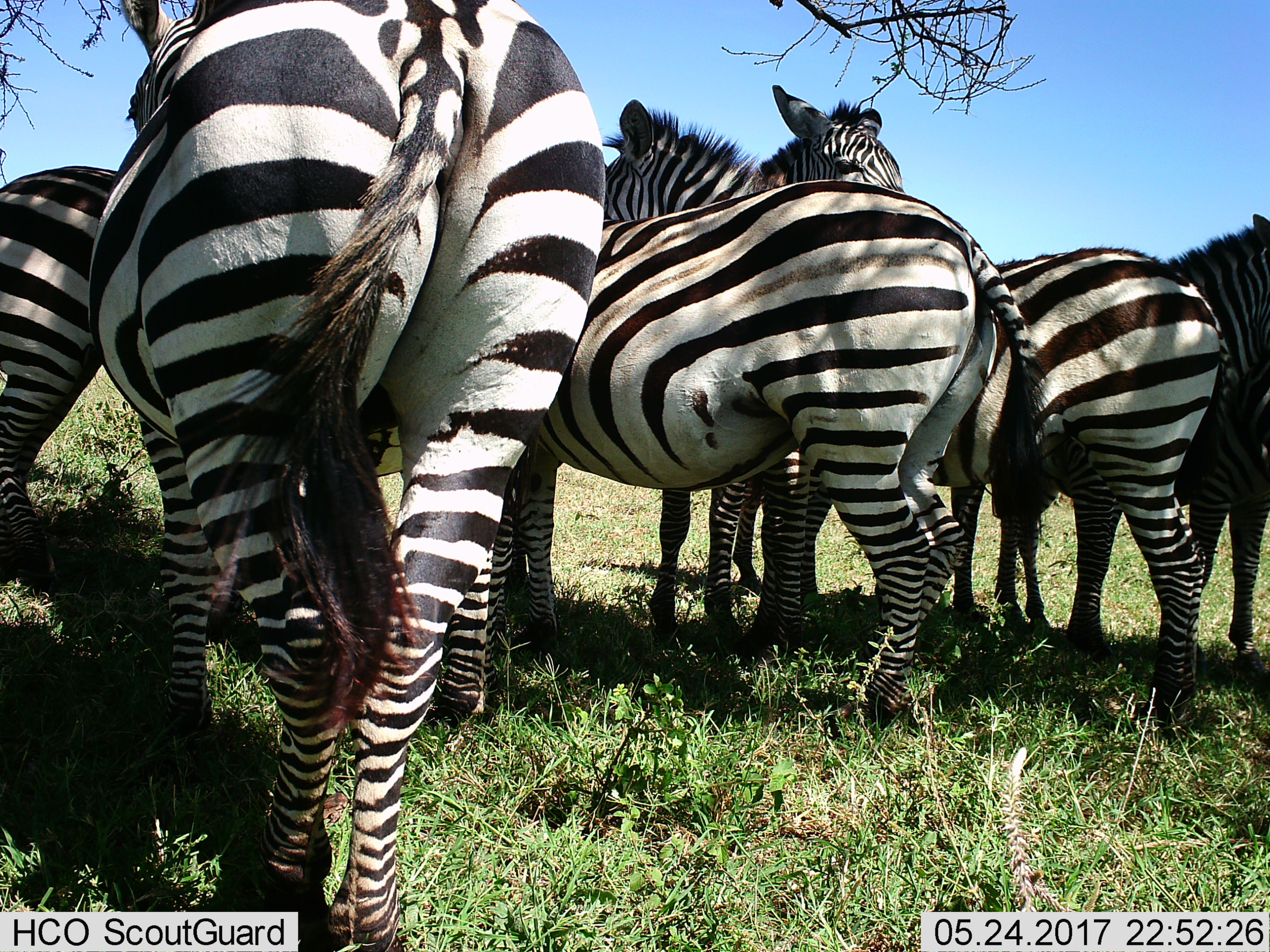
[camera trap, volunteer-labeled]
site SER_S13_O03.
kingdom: Animalia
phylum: Chordata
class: Mammalia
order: Perissodactyla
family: Equidae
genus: Equus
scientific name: Equus quagga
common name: plains zebra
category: zebraplains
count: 7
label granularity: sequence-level